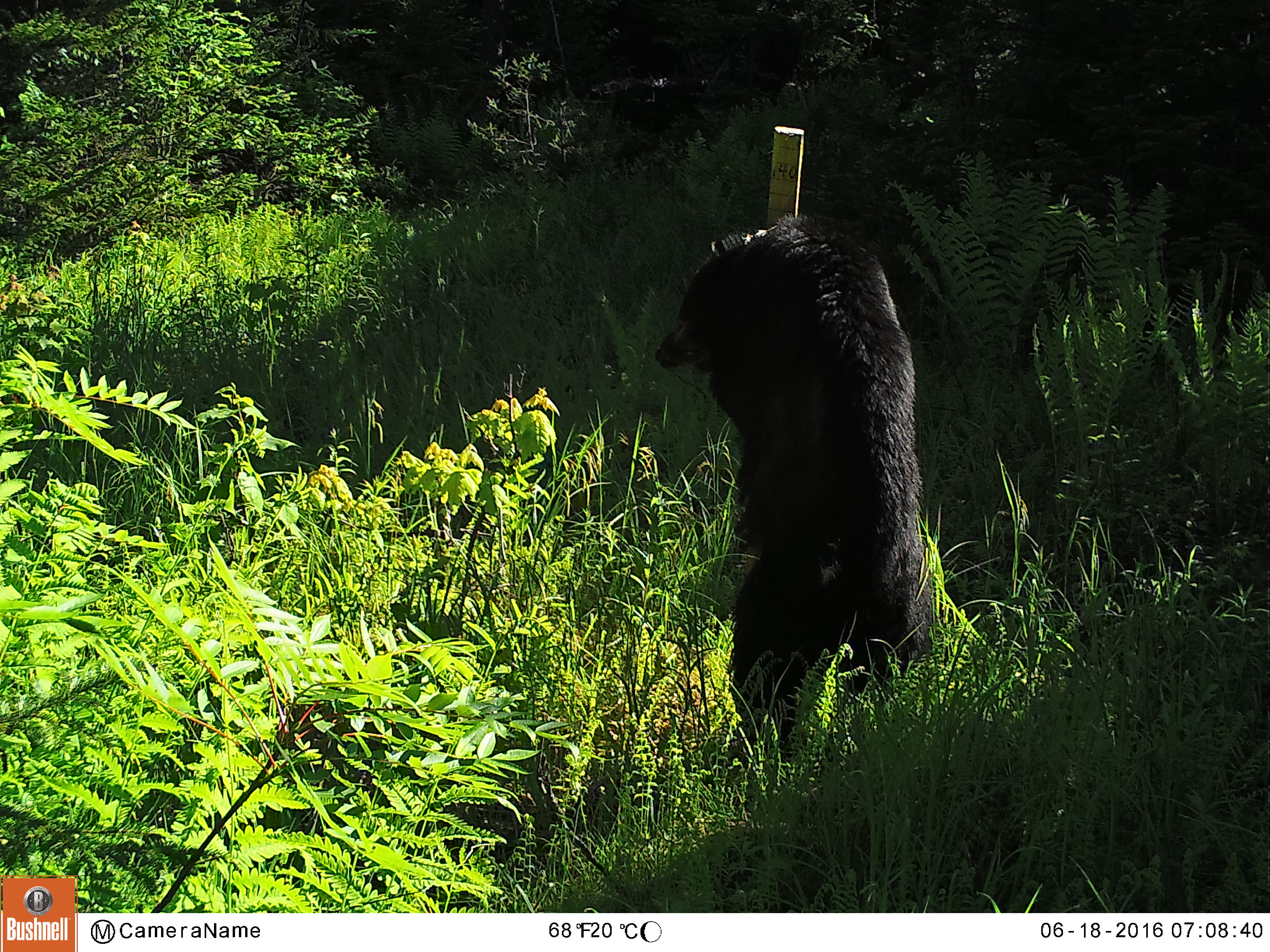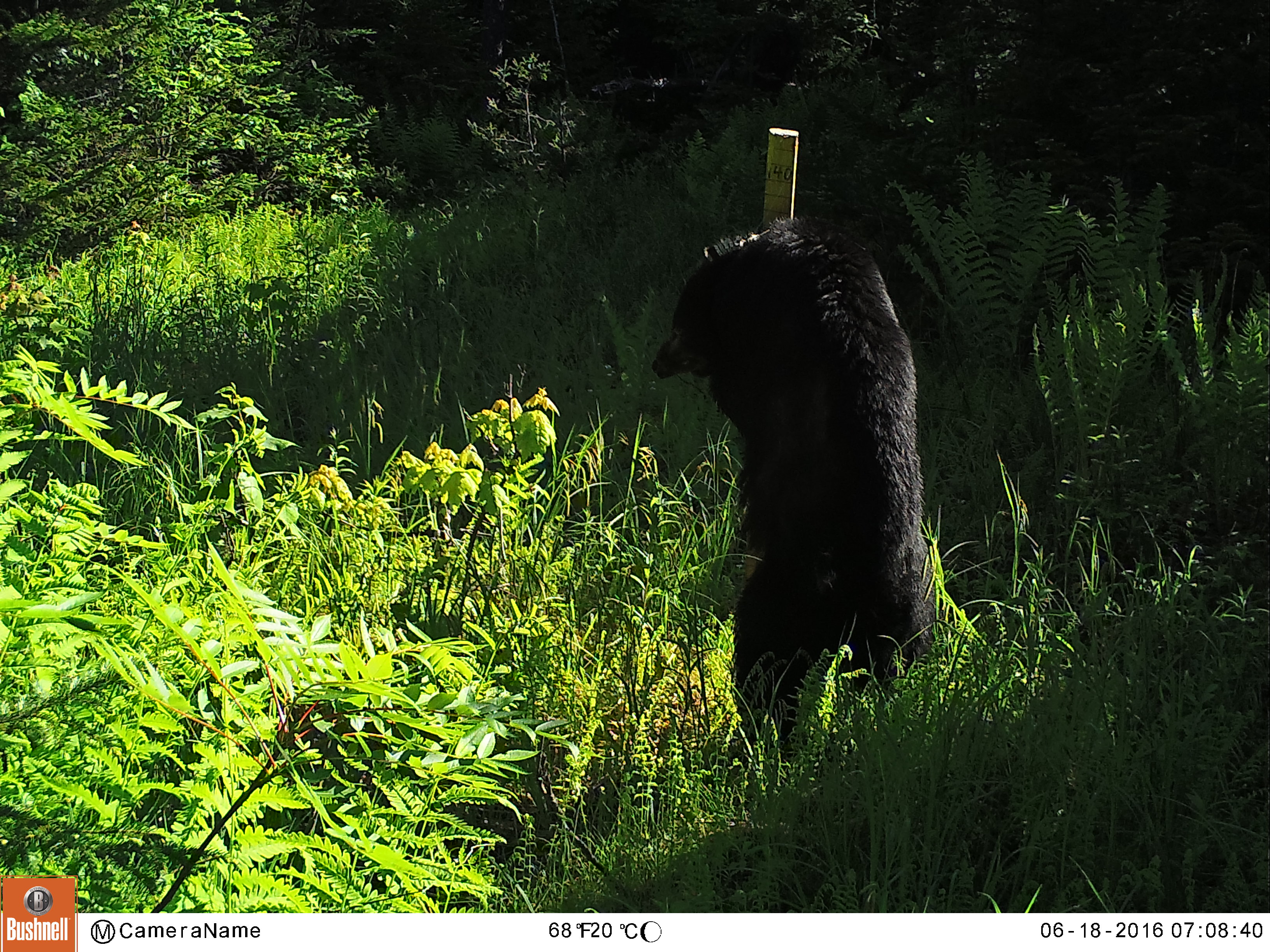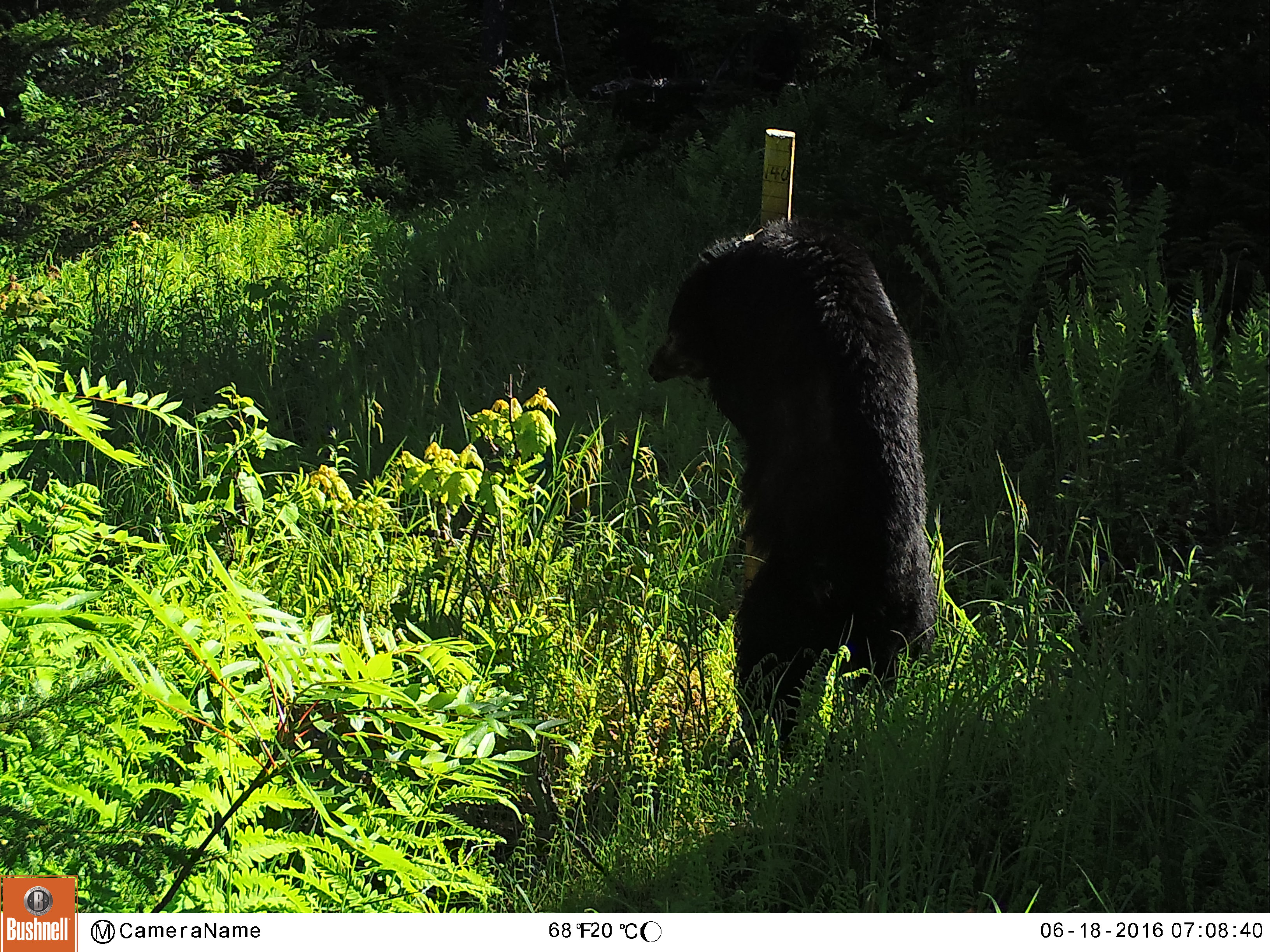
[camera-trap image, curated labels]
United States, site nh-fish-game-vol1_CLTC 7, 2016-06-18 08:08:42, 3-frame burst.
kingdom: Animalia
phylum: Chordata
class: Mammalia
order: Carnivora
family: Ursidae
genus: Ursus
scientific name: Ursus americanus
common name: black bear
Black bear (Ursus americanus).